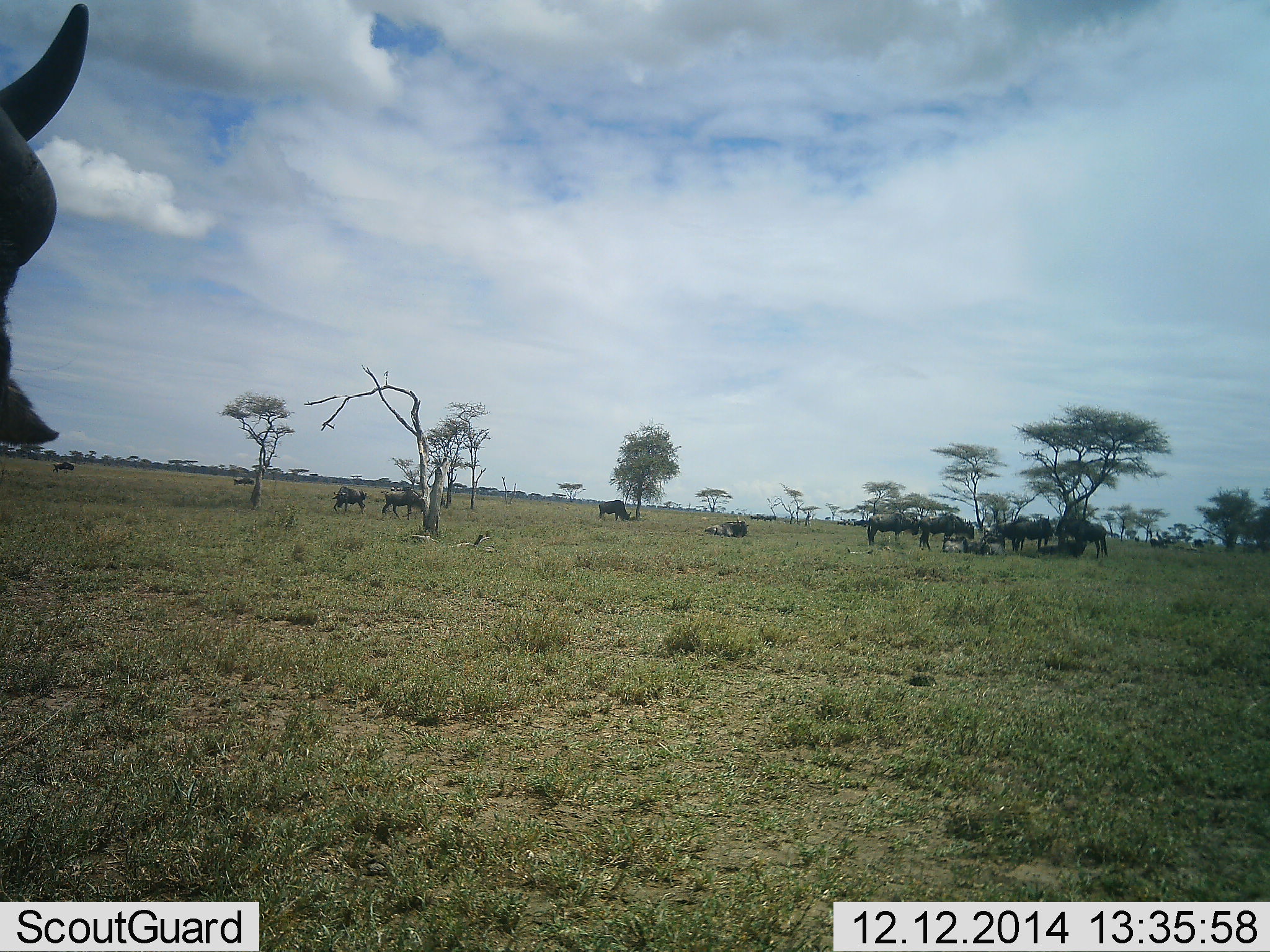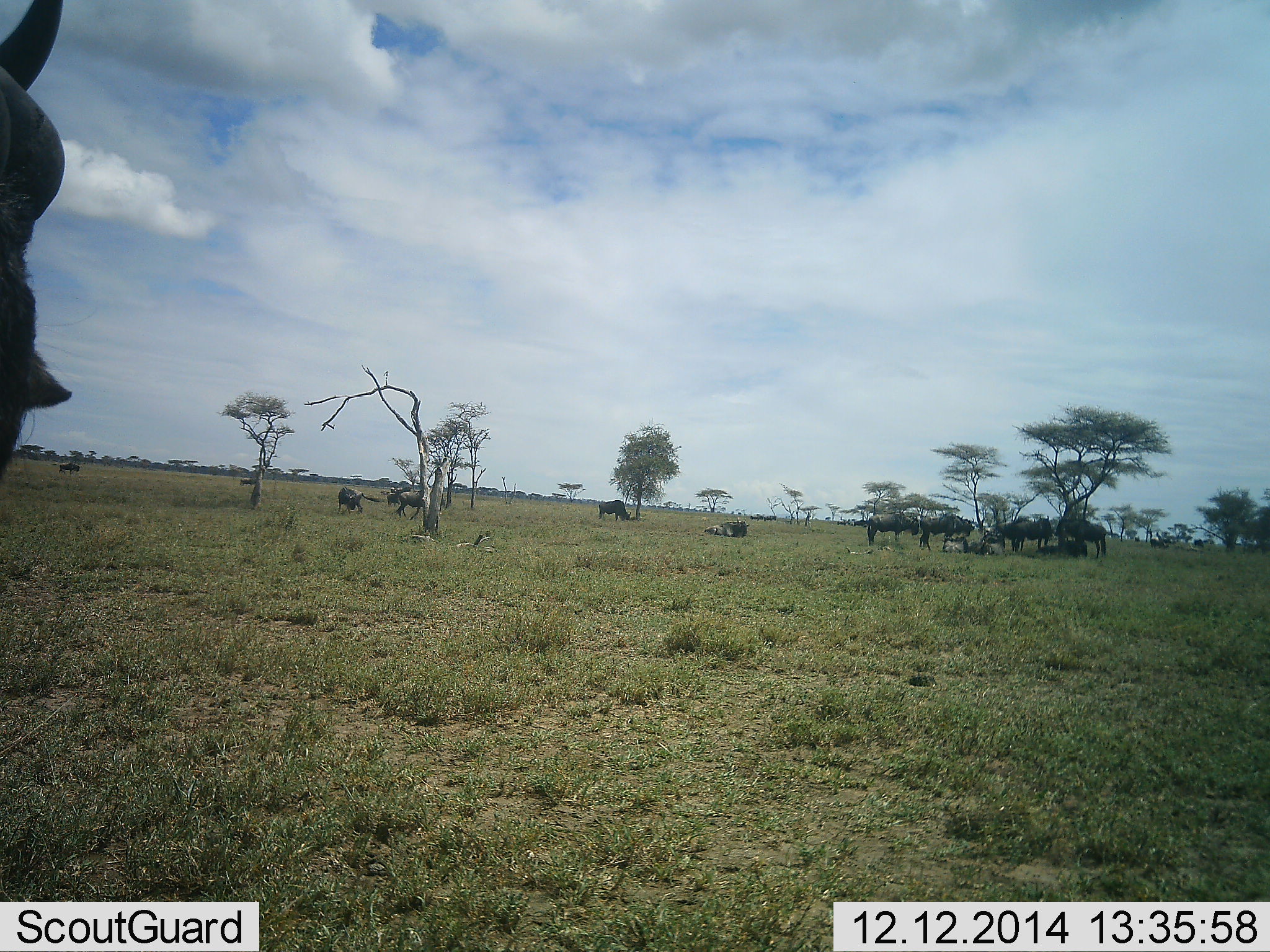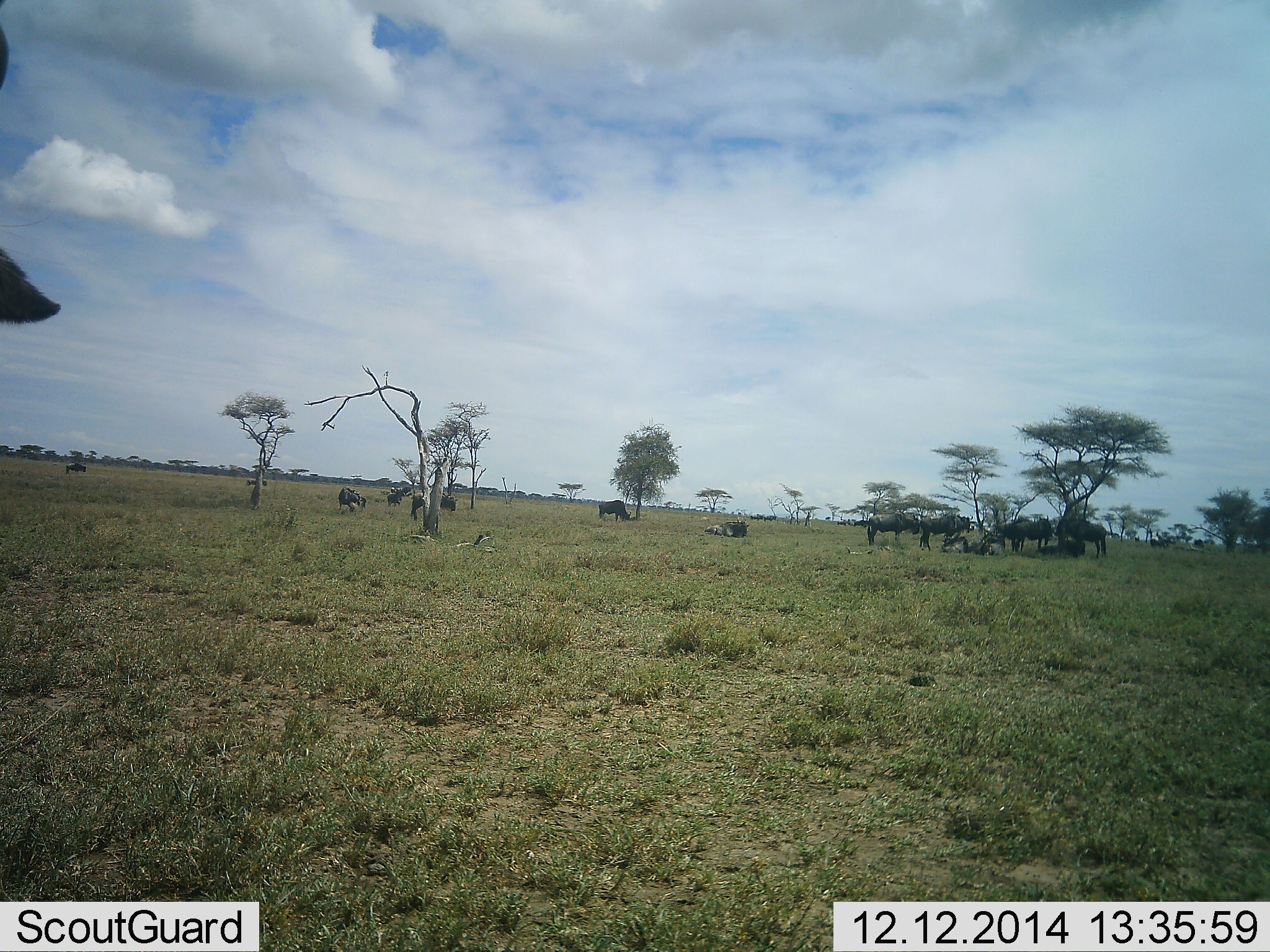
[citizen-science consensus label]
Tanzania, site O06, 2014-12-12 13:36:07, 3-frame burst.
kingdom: Animalia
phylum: Chordata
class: Mammalia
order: Artiodactyla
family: Bovidae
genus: Connochaetes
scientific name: Connochaetes taurinus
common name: blue wildebeest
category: wildebeest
Wildebeest (blue wildebeest) (Connochaetes taurinus), count 11-50. Behavior (volunteer vote fractions): standing 80%, resting 80%, moving 50%, interacting 20%. Young present (vote fraction): 0%. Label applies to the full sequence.